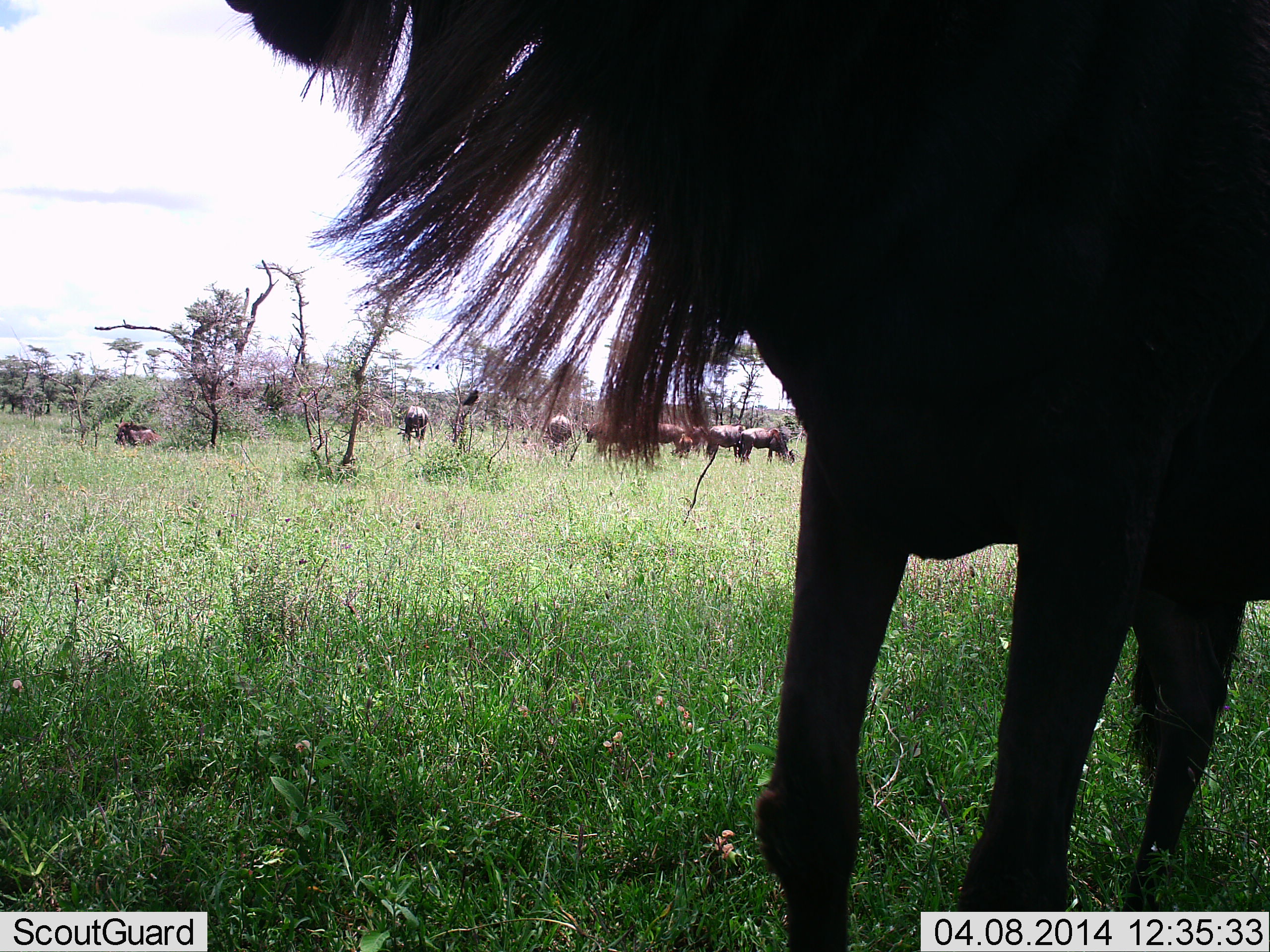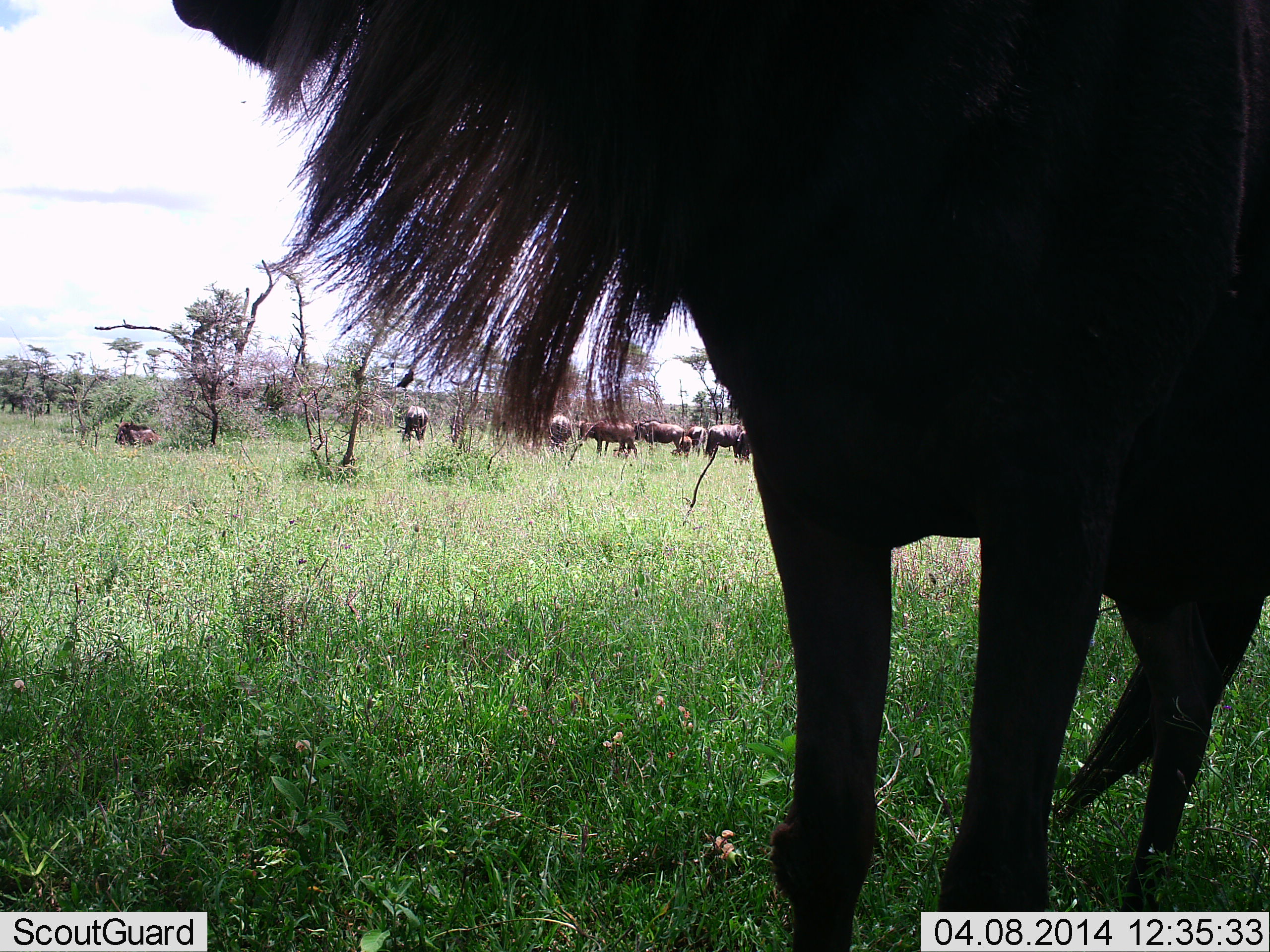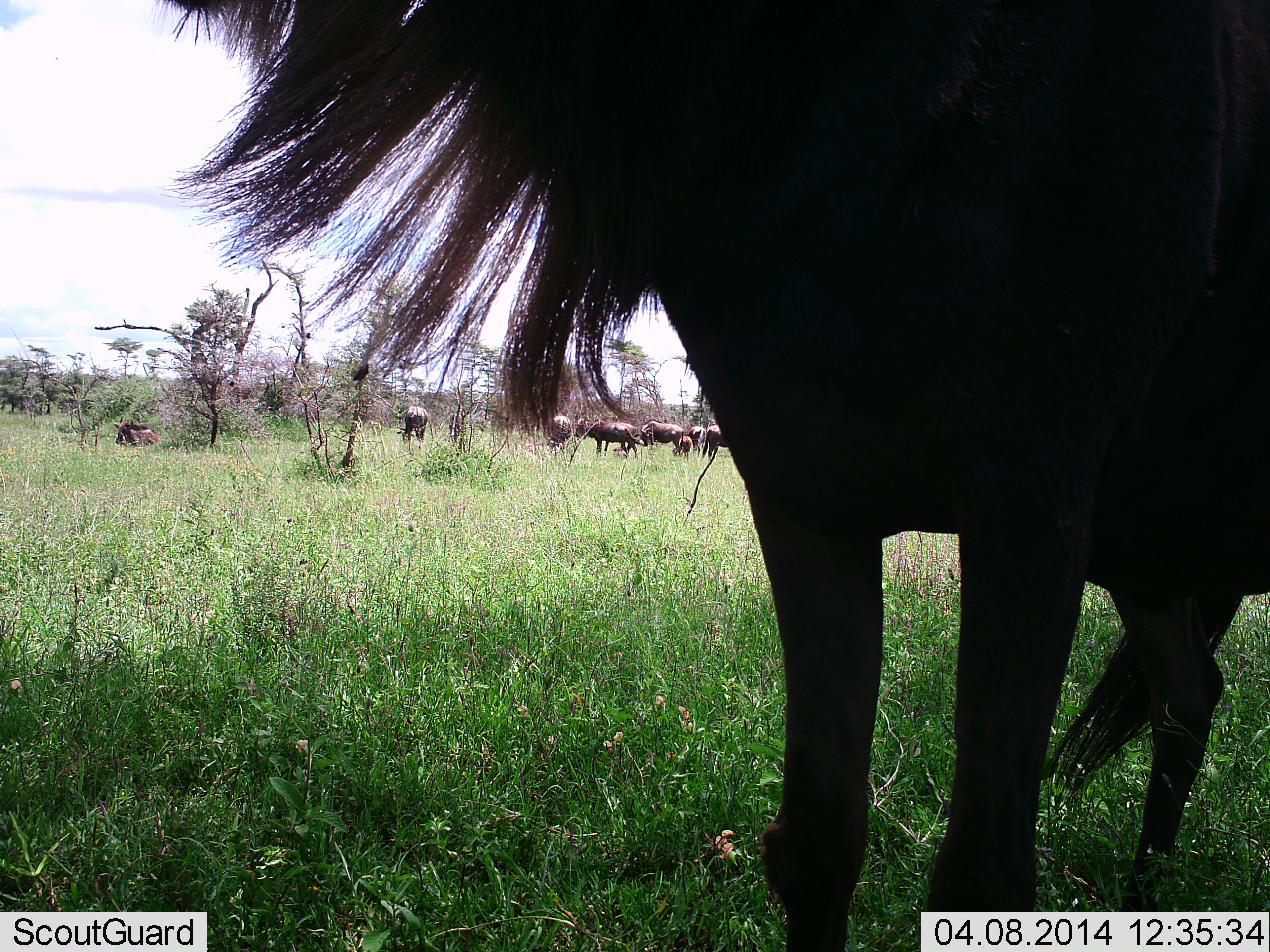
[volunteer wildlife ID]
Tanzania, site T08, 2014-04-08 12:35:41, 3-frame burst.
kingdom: Animalia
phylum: Chordata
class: Mammalia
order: Artiodactyla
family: Bovidae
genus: Connochaetes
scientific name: Connochaetes taurinus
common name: blue wildebeest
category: wildebeest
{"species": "wildebeest (blue wildebeest) (Connochaetes taurinus)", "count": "10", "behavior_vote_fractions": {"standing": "90%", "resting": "10%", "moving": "30%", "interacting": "0%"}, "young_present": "0%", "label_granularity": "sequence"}